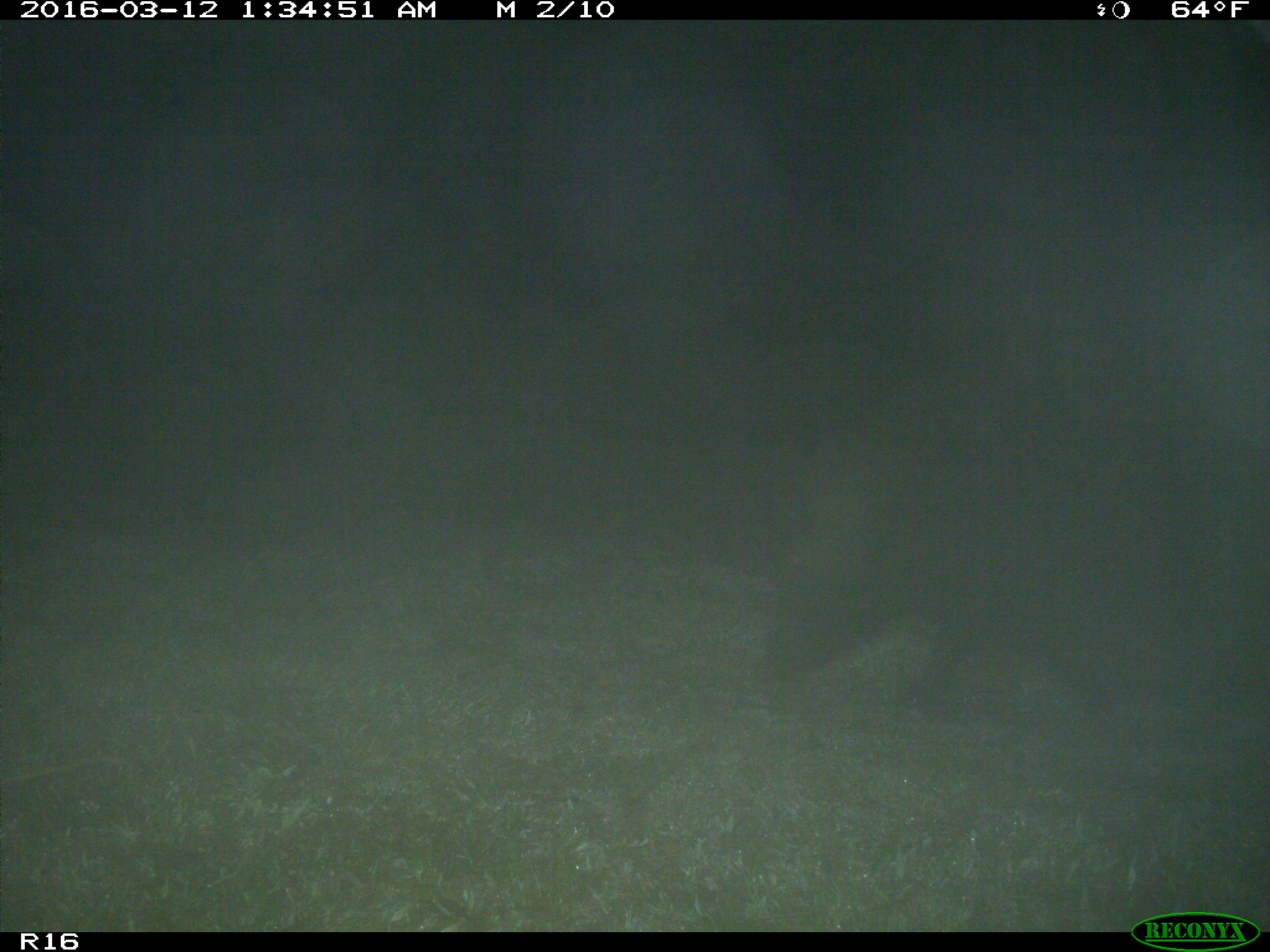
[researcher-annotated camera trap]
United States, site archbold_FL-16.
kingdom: Animalia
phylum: Chordata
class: Mammalia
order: Artiodactyla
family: Suidae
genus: Sus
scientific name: Sus scrofa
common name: wild boar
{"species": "Sus scrofa (wild boar)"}